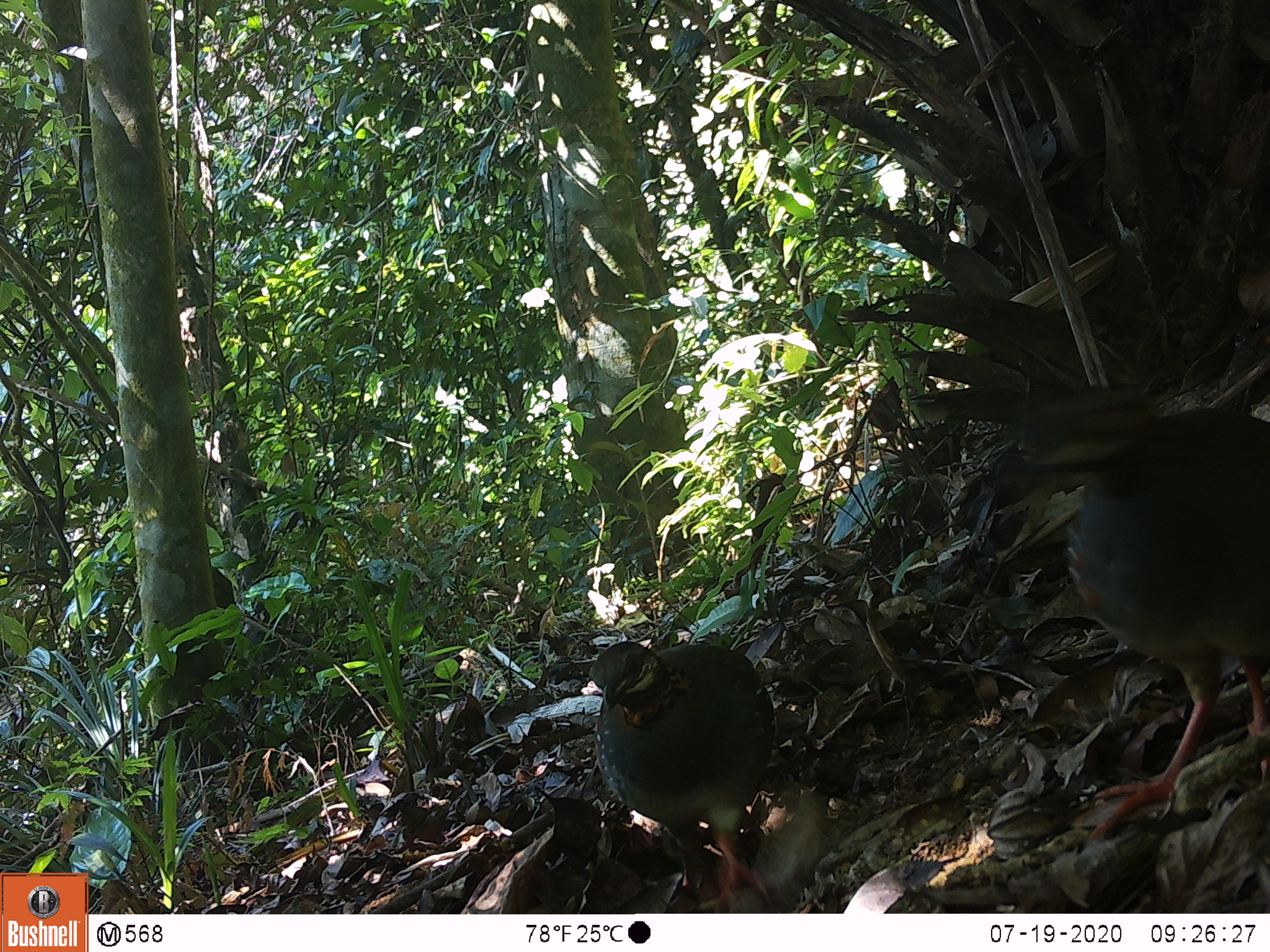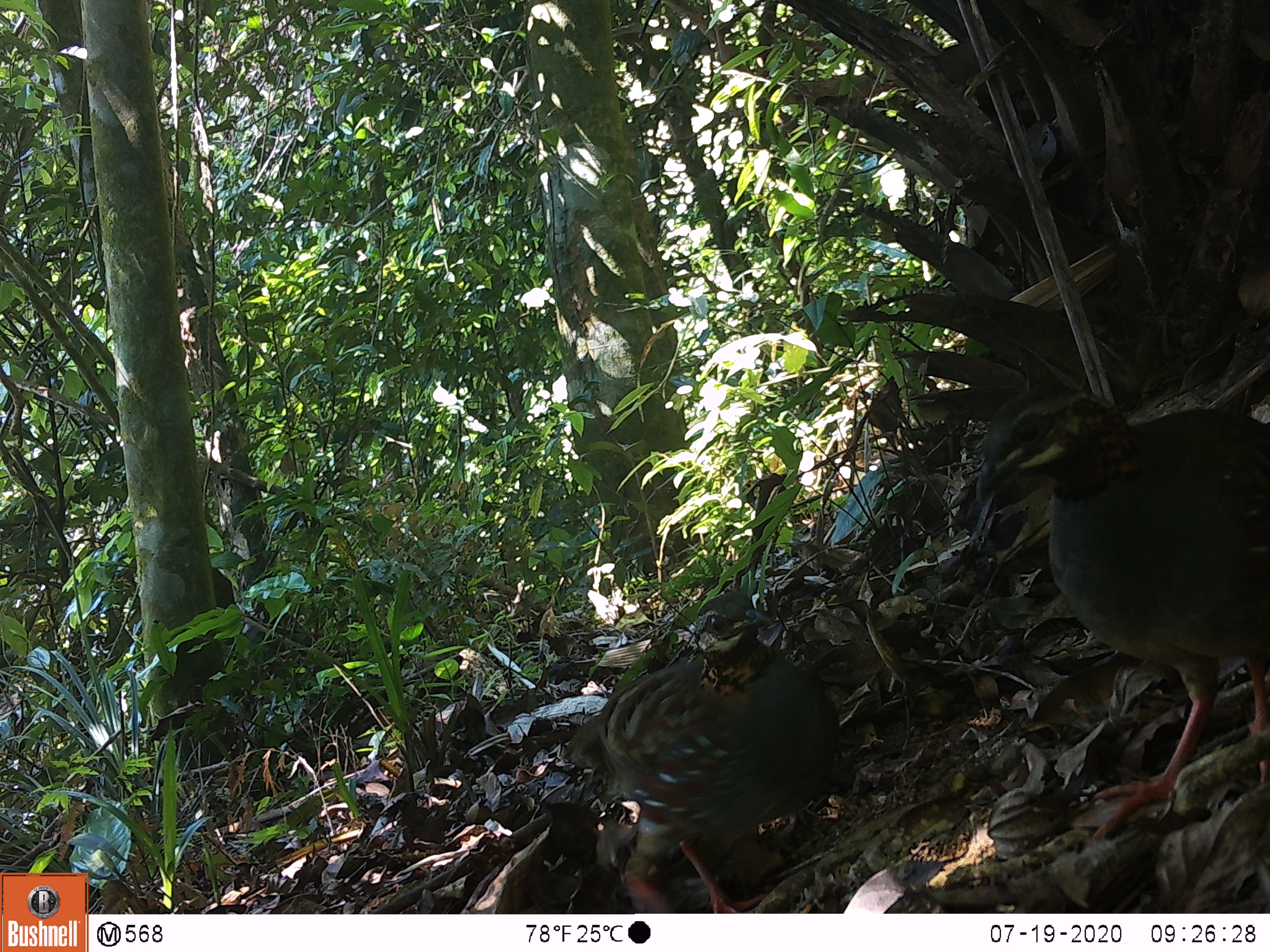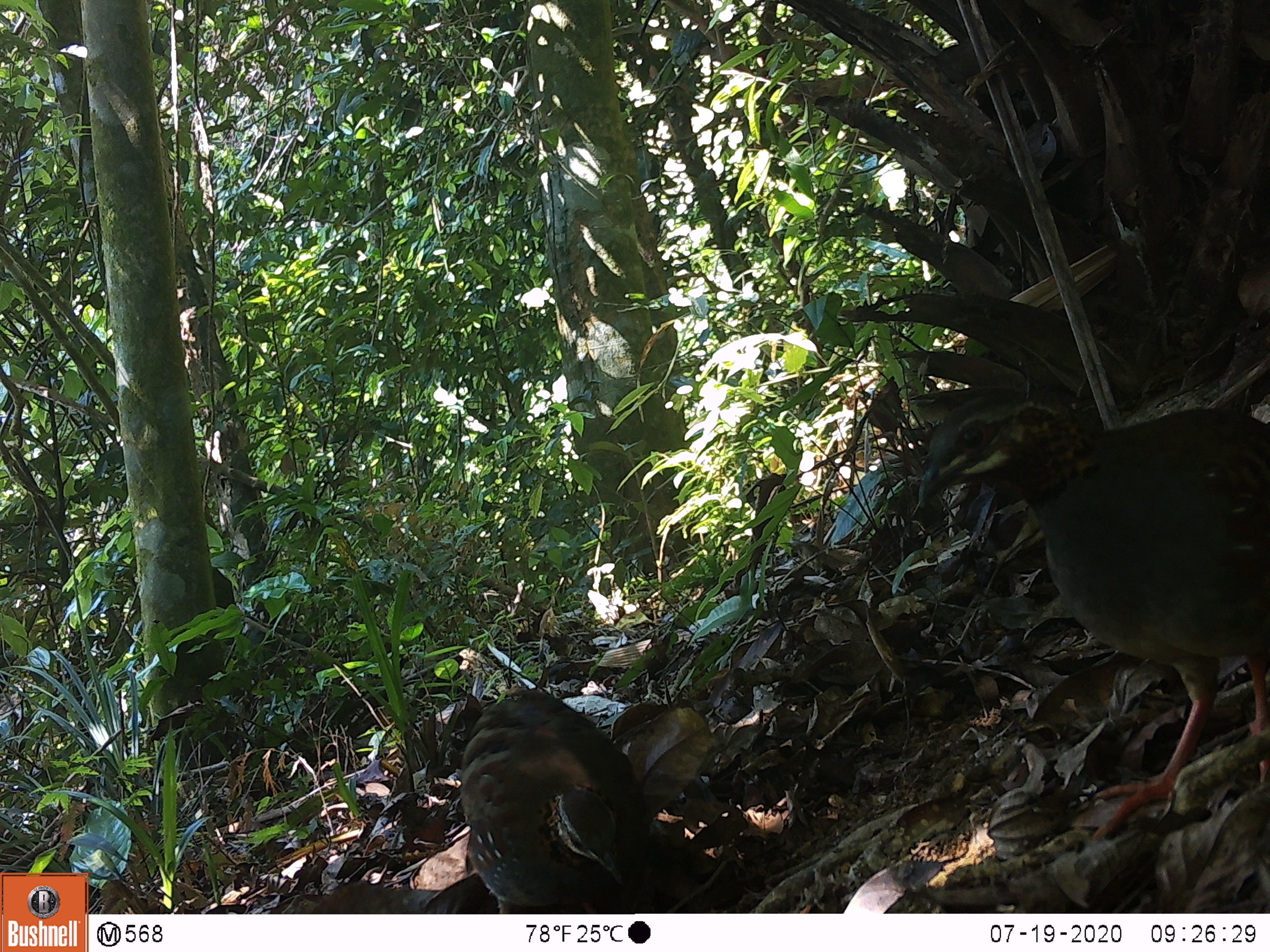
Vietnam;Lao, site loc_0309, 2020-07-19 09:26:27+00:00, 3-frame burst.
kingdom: Animalia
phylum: Chordata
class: Aves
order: Galliformes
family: Phasianidae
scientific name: Phasianidae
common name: partridge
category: unidentified partridge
Unidentified partridge (partridge) (Phasianidae). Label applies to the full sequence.